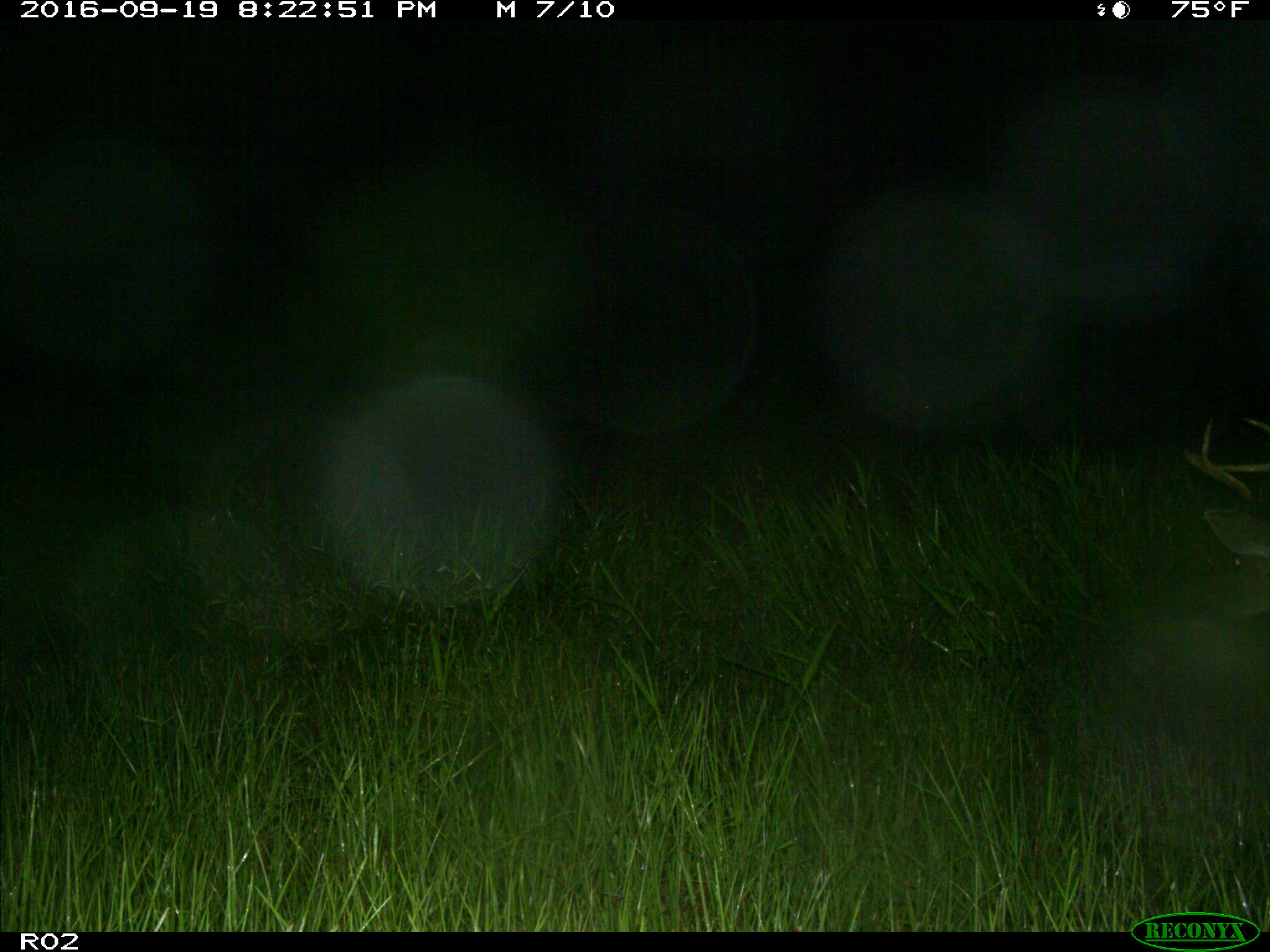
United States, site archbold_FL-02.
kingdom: Animalia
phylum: Chordata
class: Mammalia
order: Artiodactyla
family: Cervidae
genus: Odocoileus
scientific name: Odocoileus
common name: deer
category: unidentified deer